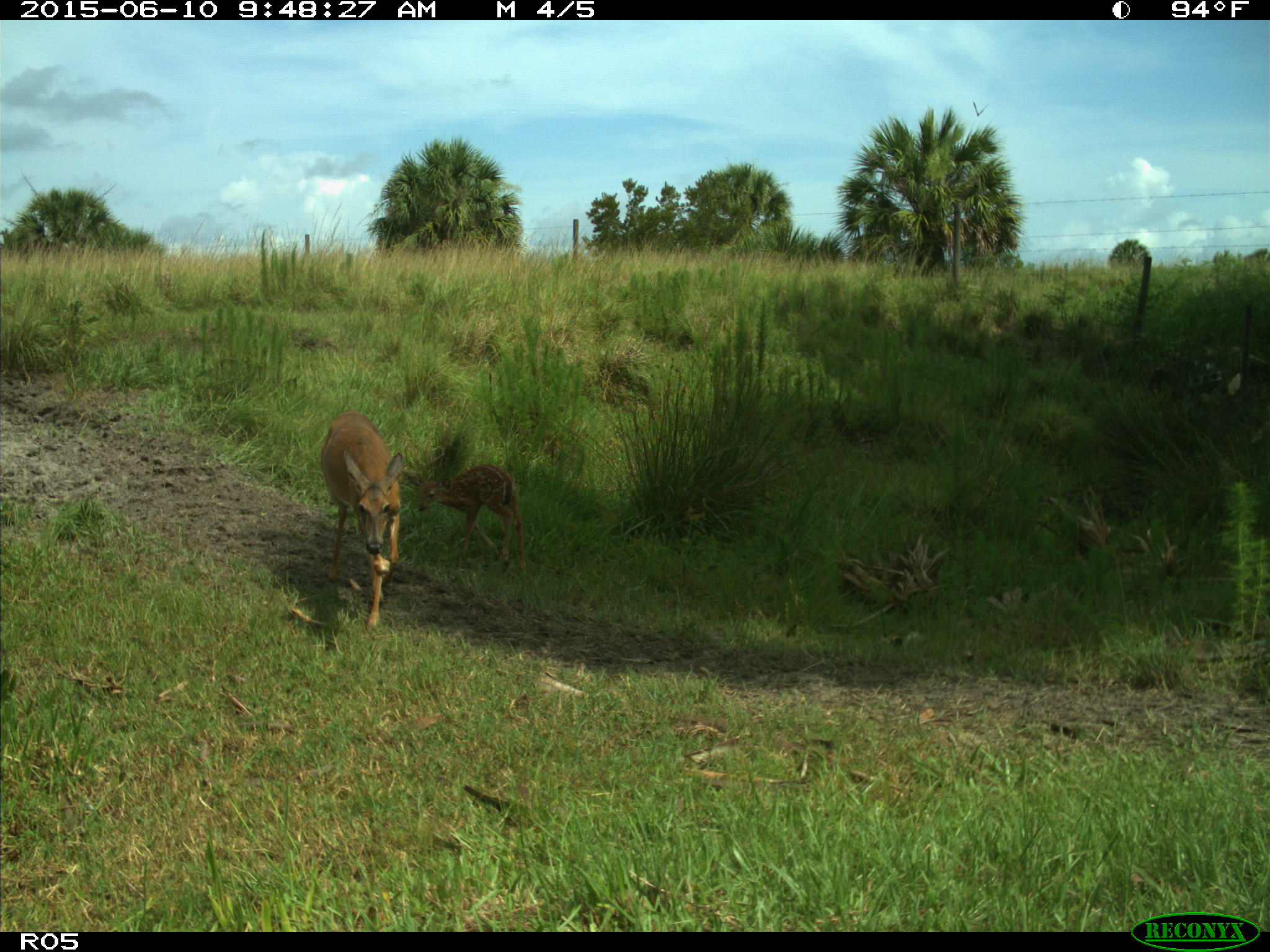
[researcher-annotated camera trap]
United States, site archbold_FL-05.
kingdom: Animalia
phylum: Chordata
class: Mammalia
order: Artiodactyla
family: Cervidae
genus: Odocoileus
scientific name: Odocoileus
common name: deer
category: unidentified deer